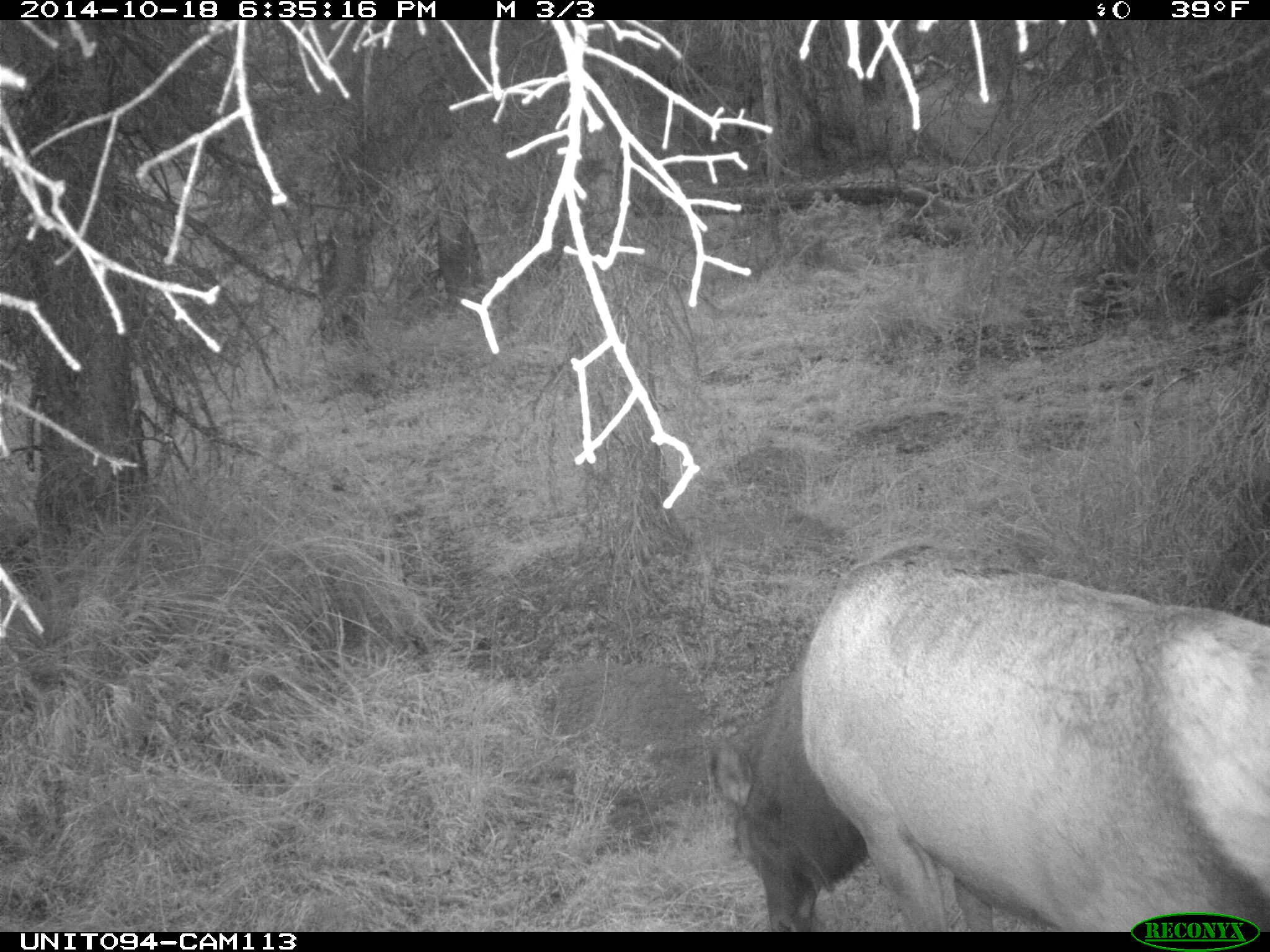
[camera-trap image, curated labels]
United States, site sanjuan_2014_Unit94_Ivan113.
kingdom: Animalia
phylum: Chordata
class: Mammalia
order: Artiodactyla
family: Cervidae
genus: Cervus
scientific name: Cervus elaphus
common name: red deer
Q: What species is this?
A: Cervus elaphus (red deer).